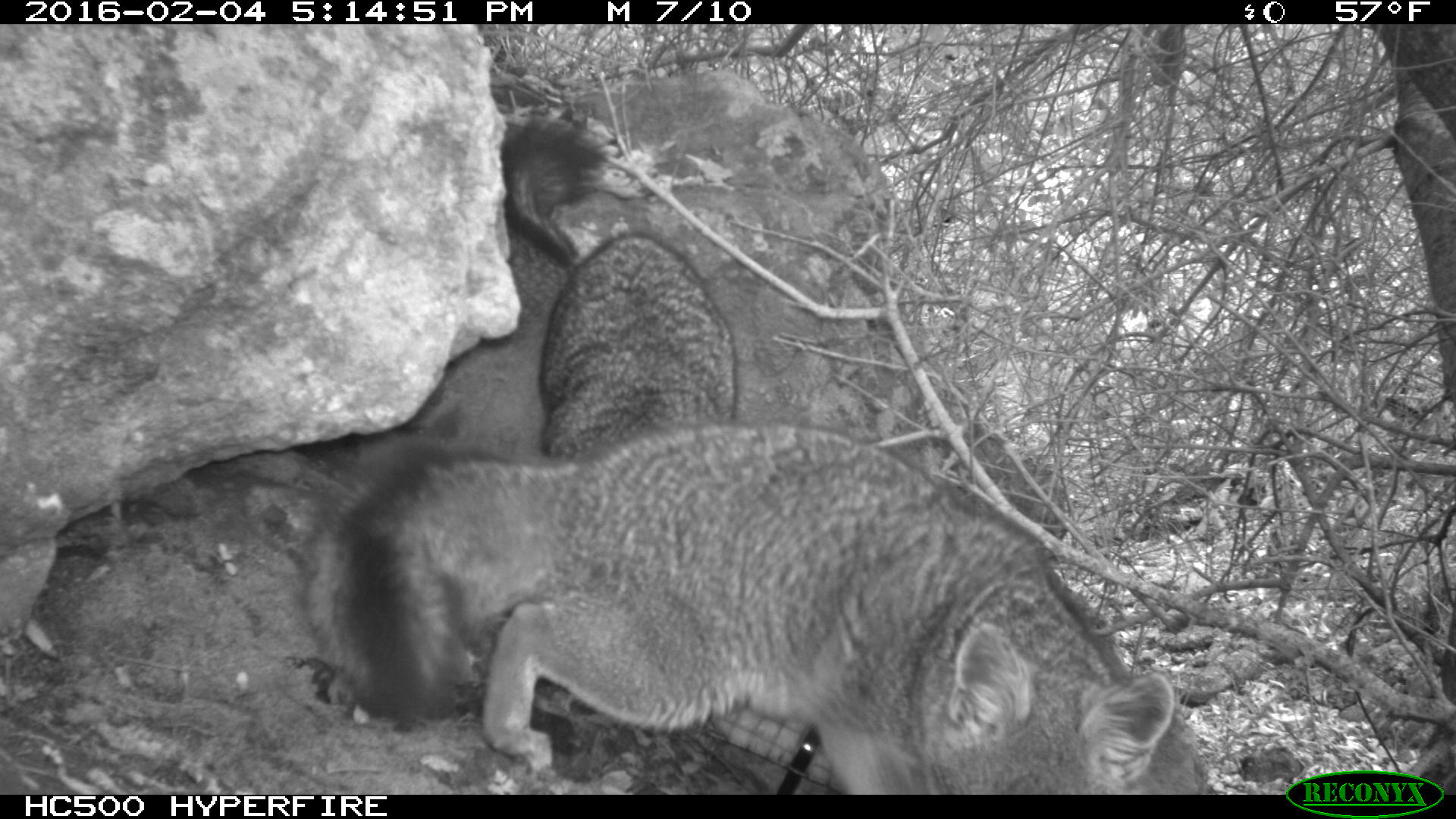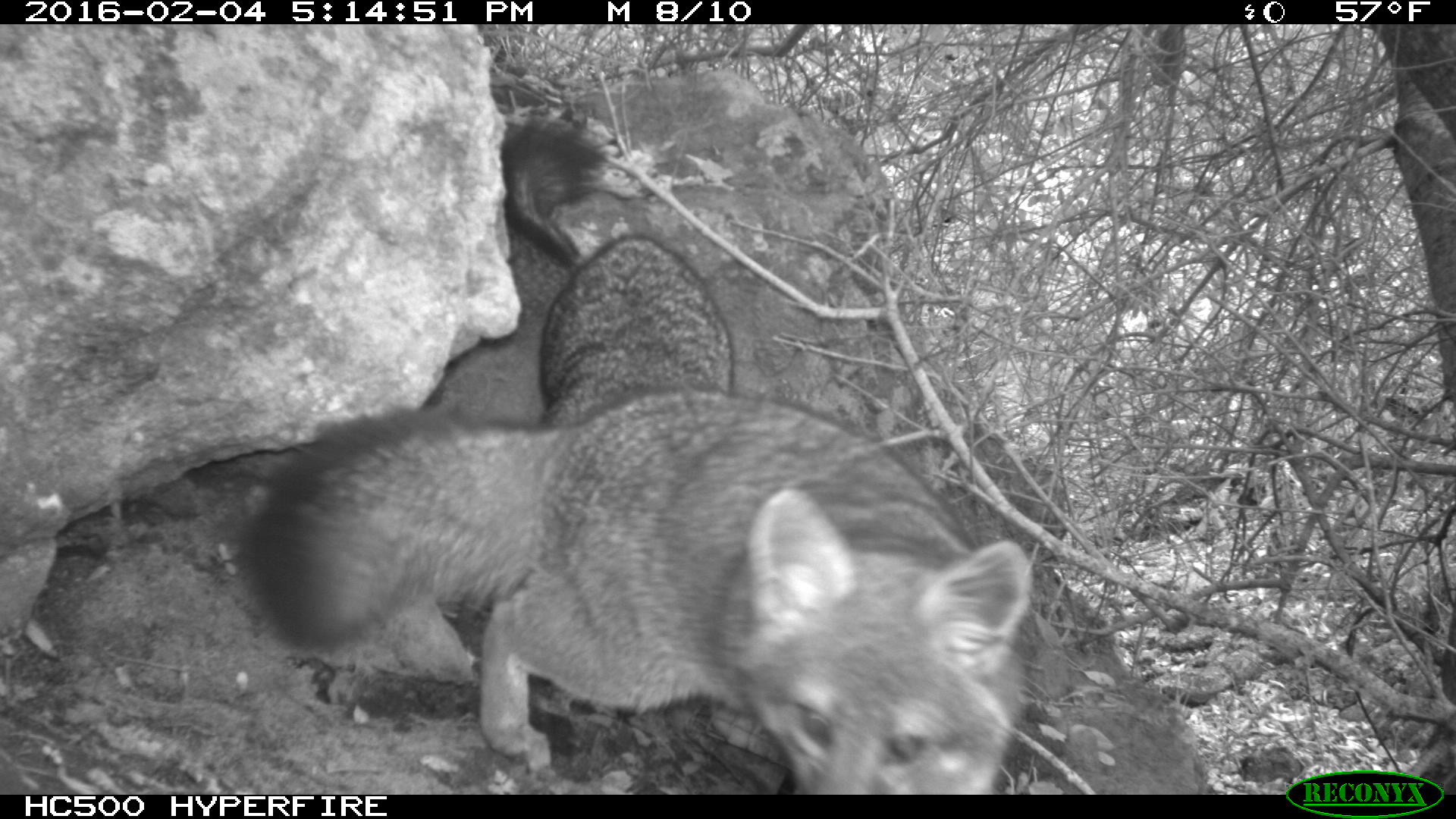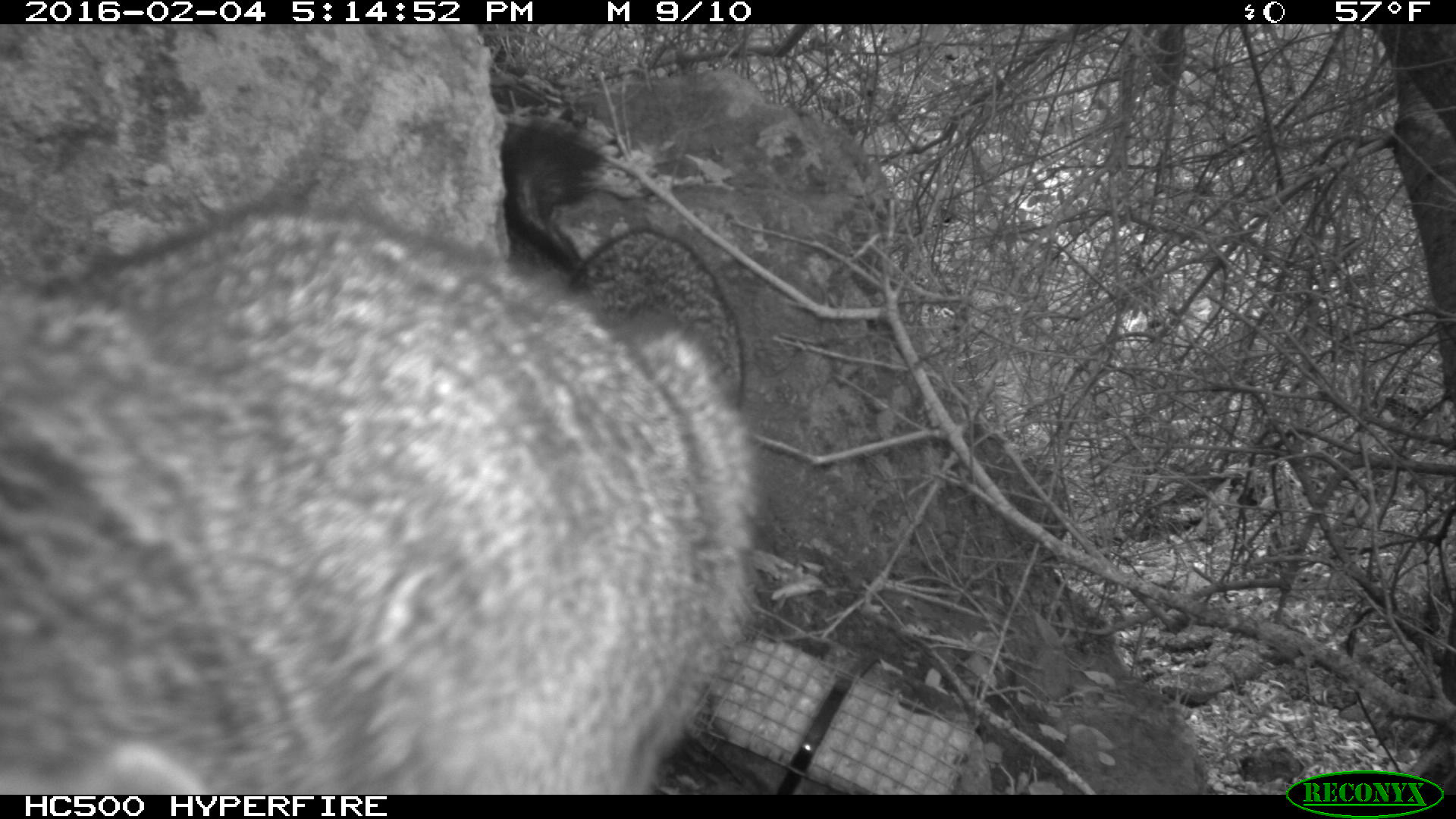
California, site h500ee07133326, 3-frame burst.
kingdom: Animalia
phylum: Chordata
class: Mammalia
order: Carnivora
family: Canidae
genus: Urocyon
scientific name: Urocyon littoralis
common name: island fox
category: fox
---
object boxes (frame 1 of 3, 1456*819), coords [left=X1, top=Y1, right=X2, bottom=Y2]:
fox: [left=309, top=419, right=1173, bottom=794]; [left=499, top=116, right=736, bottom=462]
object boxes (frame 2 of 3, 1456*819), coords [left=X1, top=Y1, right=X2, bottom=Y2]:
fox: [left=230, top=383, right=1034, bottom=794]; [left=500, top=118, right=734, bottom=425]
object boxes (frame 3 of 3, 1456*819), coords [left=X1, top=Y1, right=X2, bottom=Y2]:
fox: [left=0, top=204, right=762, bottom=795]; [left=500, top=123, right=743, bottom=413]